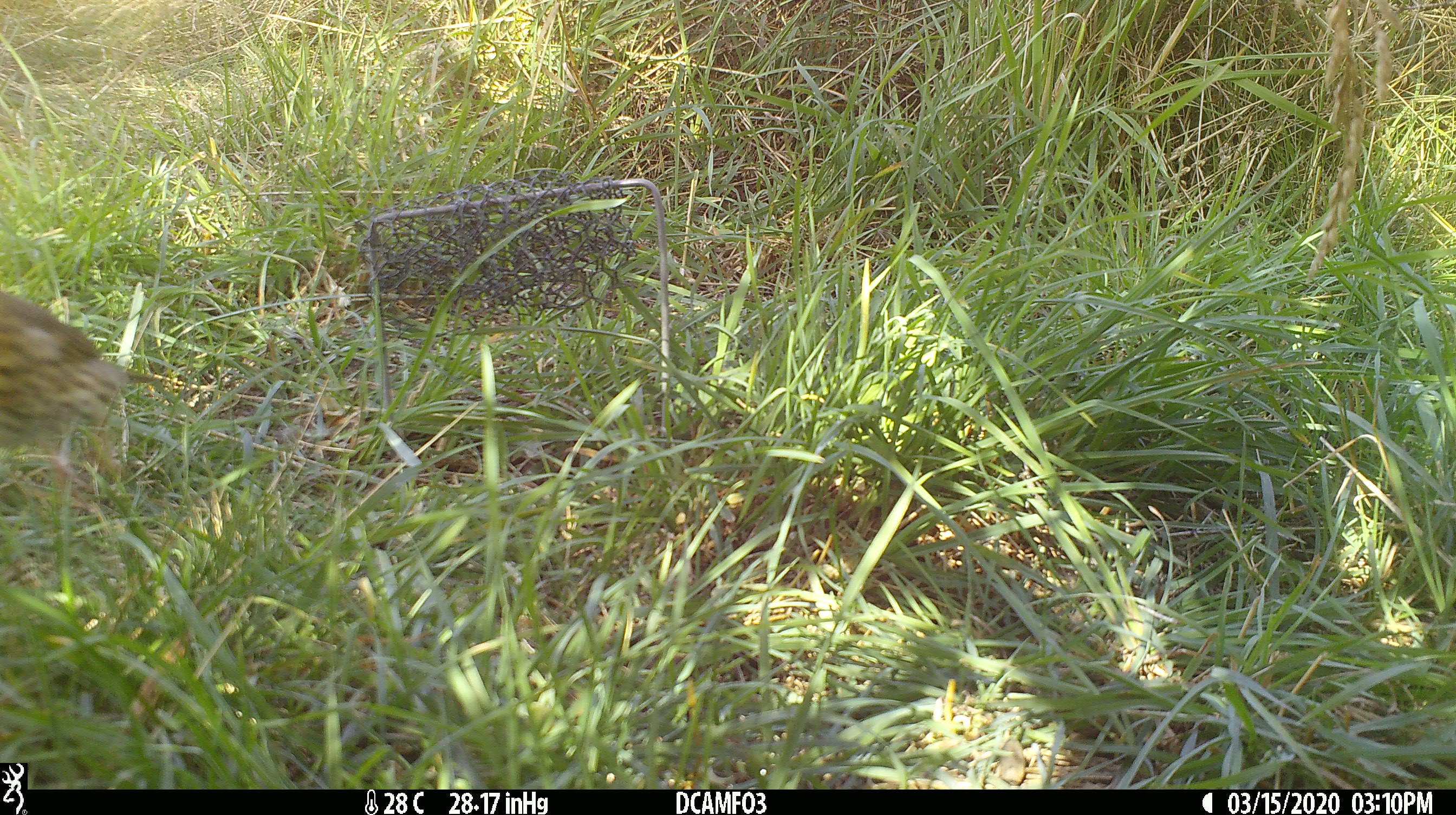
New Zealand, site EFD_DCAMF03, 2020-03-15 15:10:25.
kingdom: Animalia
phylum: Chordata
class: Aves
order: Passeriformes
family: Turdidae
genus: Turdus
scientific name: Turdus philomelos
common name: song thrush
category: thrush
Thrush (song thrush) (Turdus philomelos).